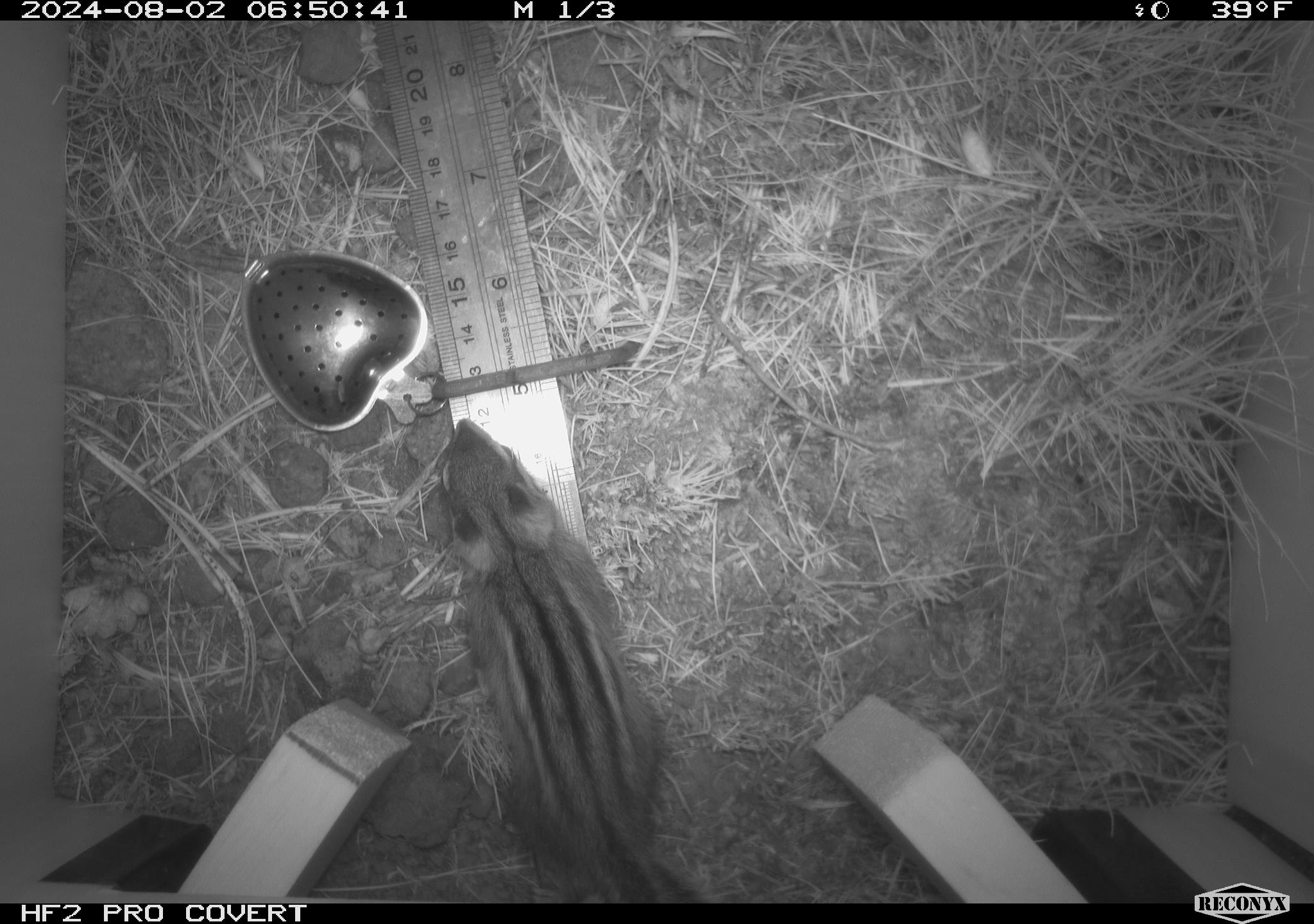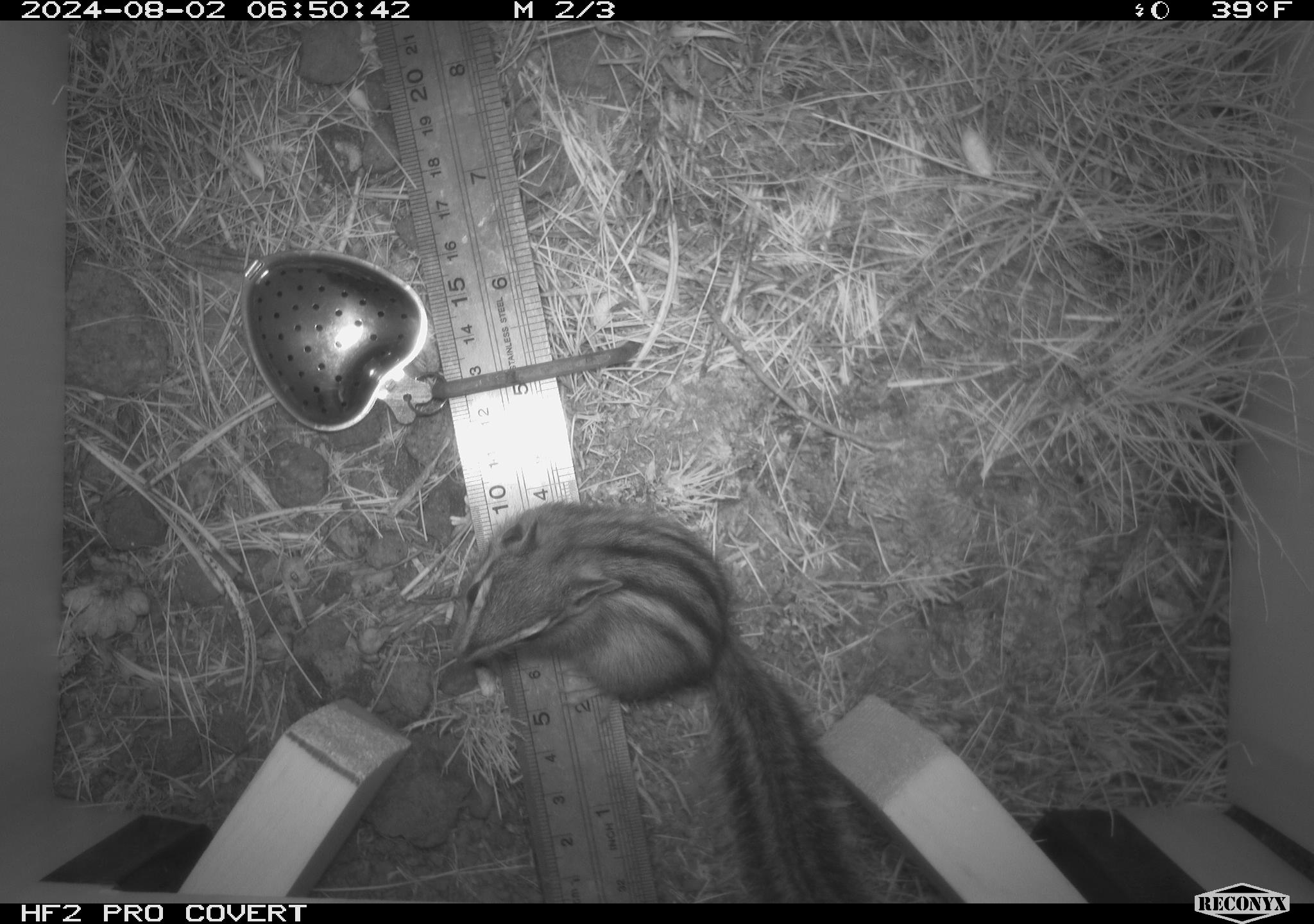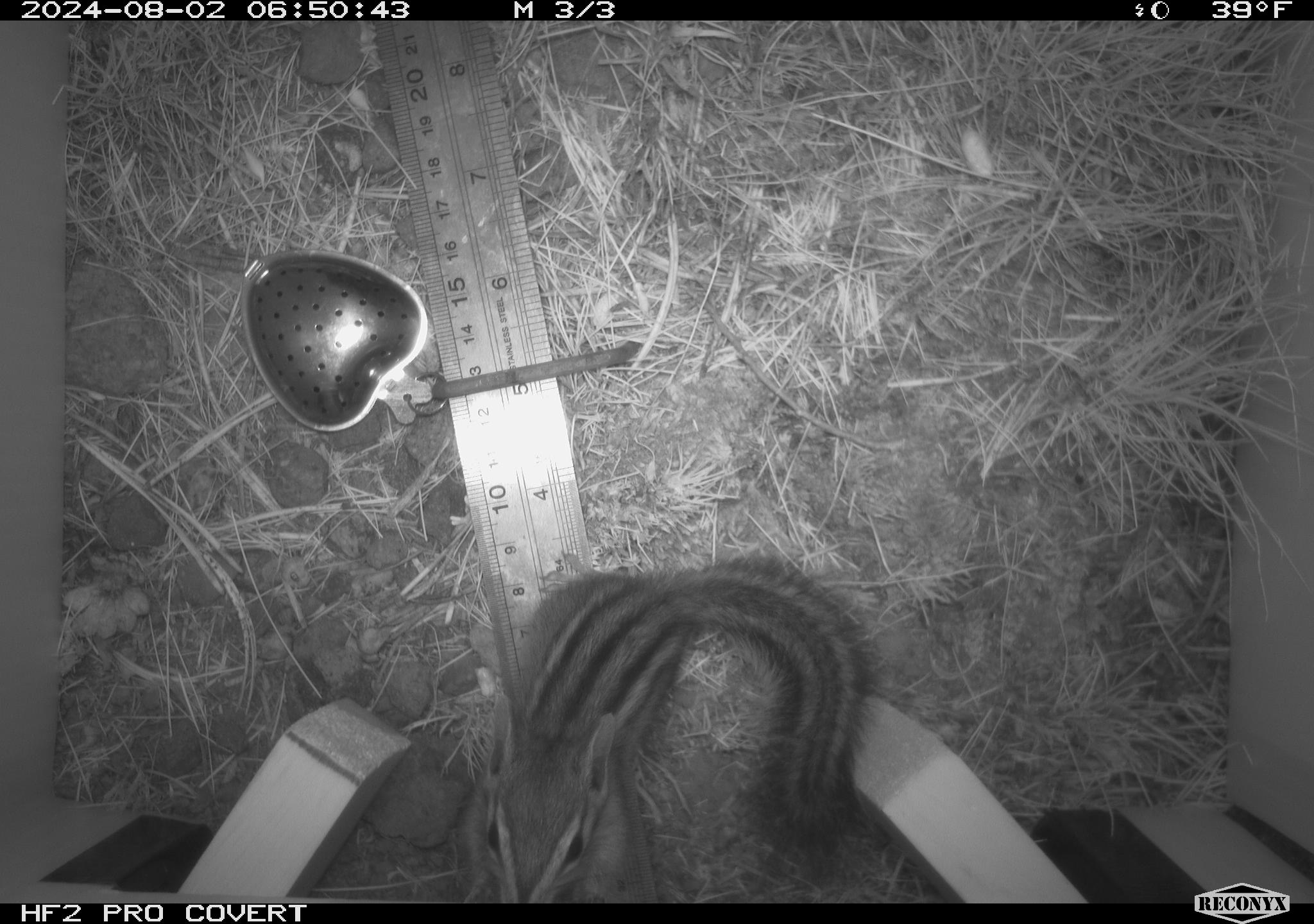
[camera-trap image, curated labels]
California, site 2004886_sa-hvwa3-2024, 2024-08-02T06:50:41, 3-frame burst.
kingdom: Animalia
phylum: Chordata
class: Mammalia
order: Rodentia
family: Sciuridae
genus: Neotamias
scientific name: Neotamias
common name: western chipmunks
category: neotamias species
Neotamias species (western chipmunks) (Neotamias).